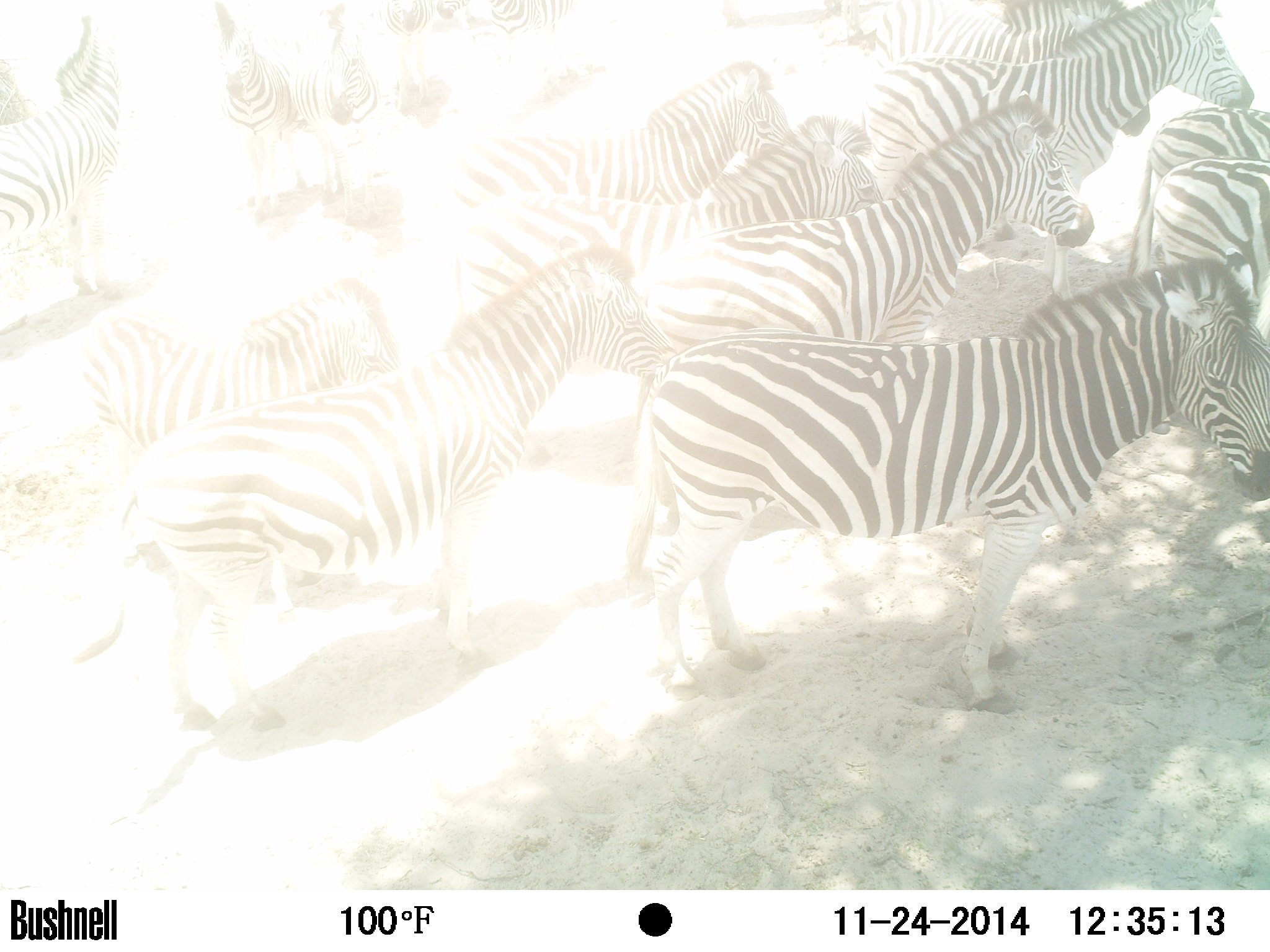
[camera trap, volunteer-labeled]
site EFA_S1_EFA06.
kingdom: Animalia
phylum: Chordata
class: Mammalia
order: Perissodactyla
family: Equidae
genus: Equus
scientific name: Equus quagga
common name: plains zebra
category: zebraplains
Zebraplains (plains zebra) (Equus quagga), count 11-50. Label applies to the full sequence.